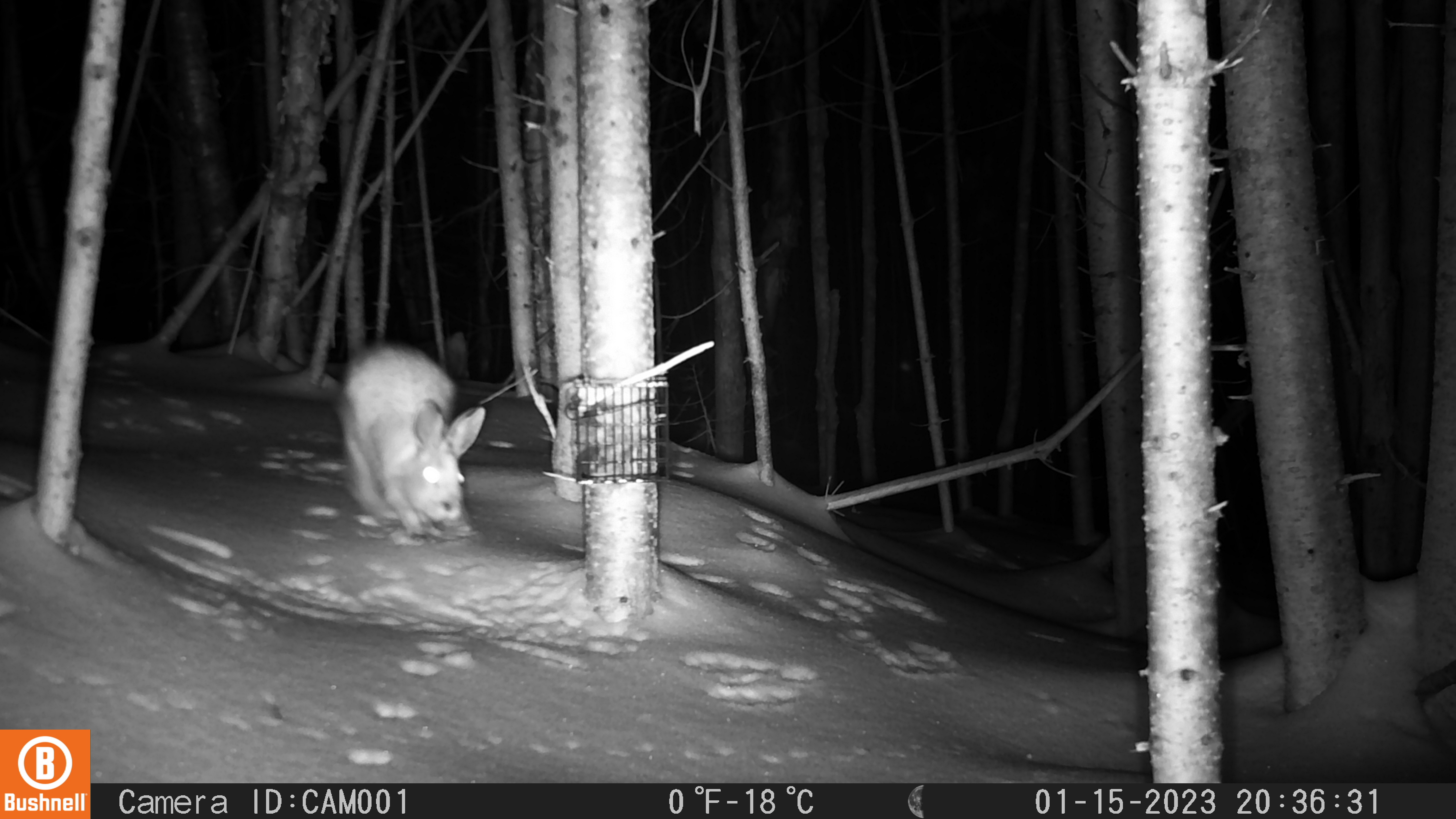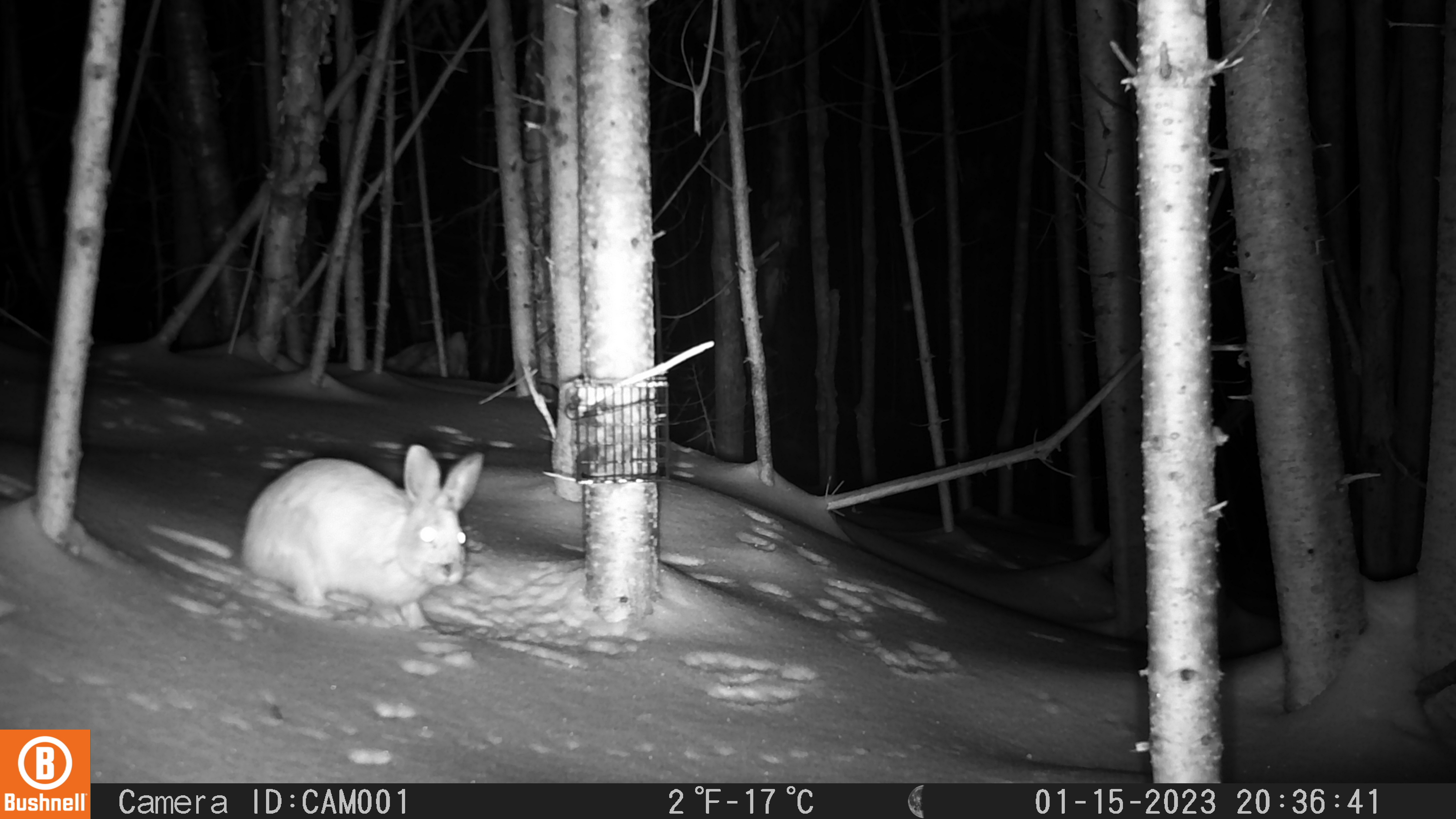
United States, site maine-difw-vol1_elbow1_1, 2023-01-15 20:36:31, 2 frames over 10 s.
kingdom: Animalia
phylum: Chordata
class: Mammalia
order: Lagomorpha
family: Leporidae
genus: Lepus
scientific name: Lepus americanus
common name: snowshoe hare